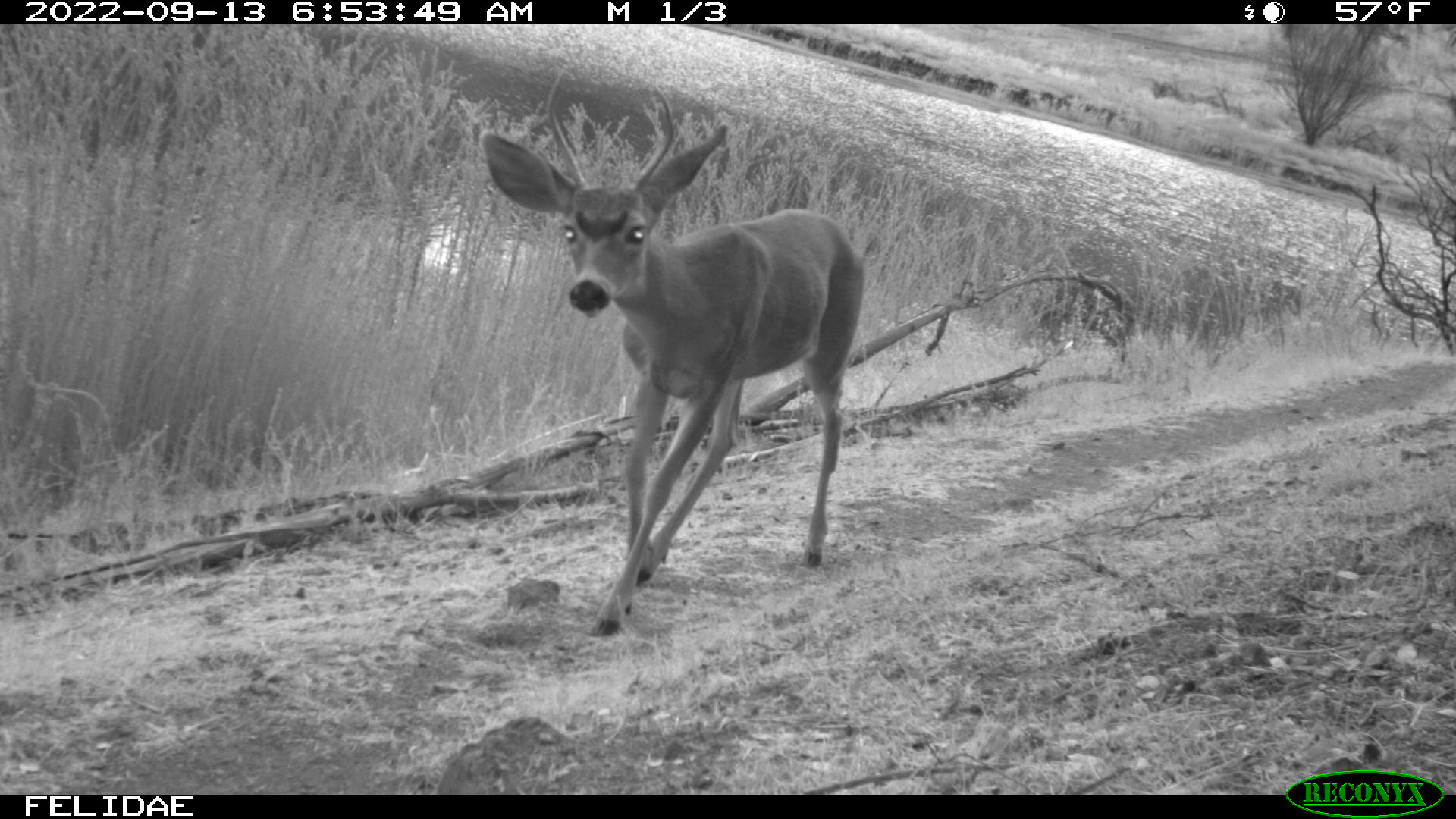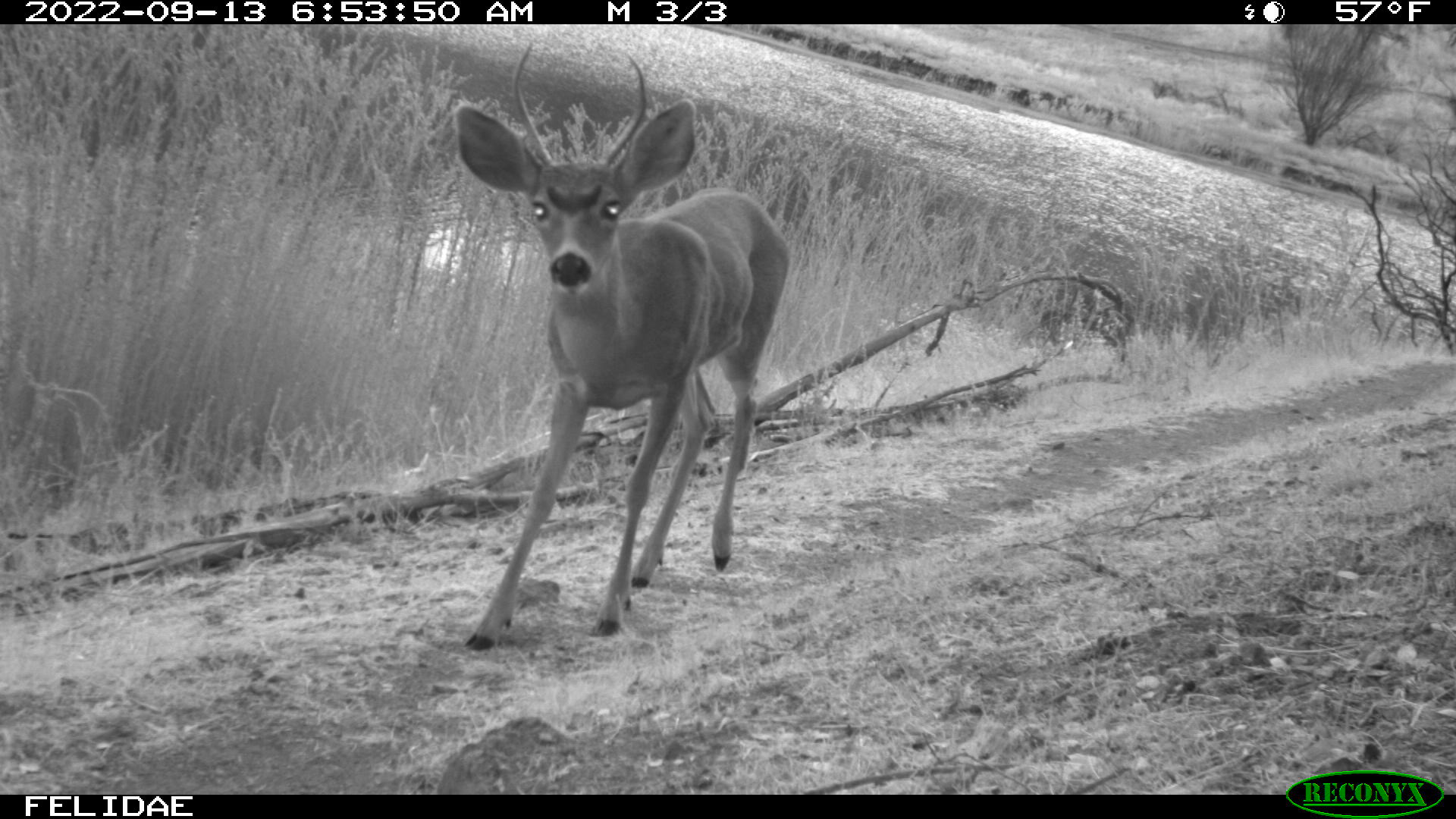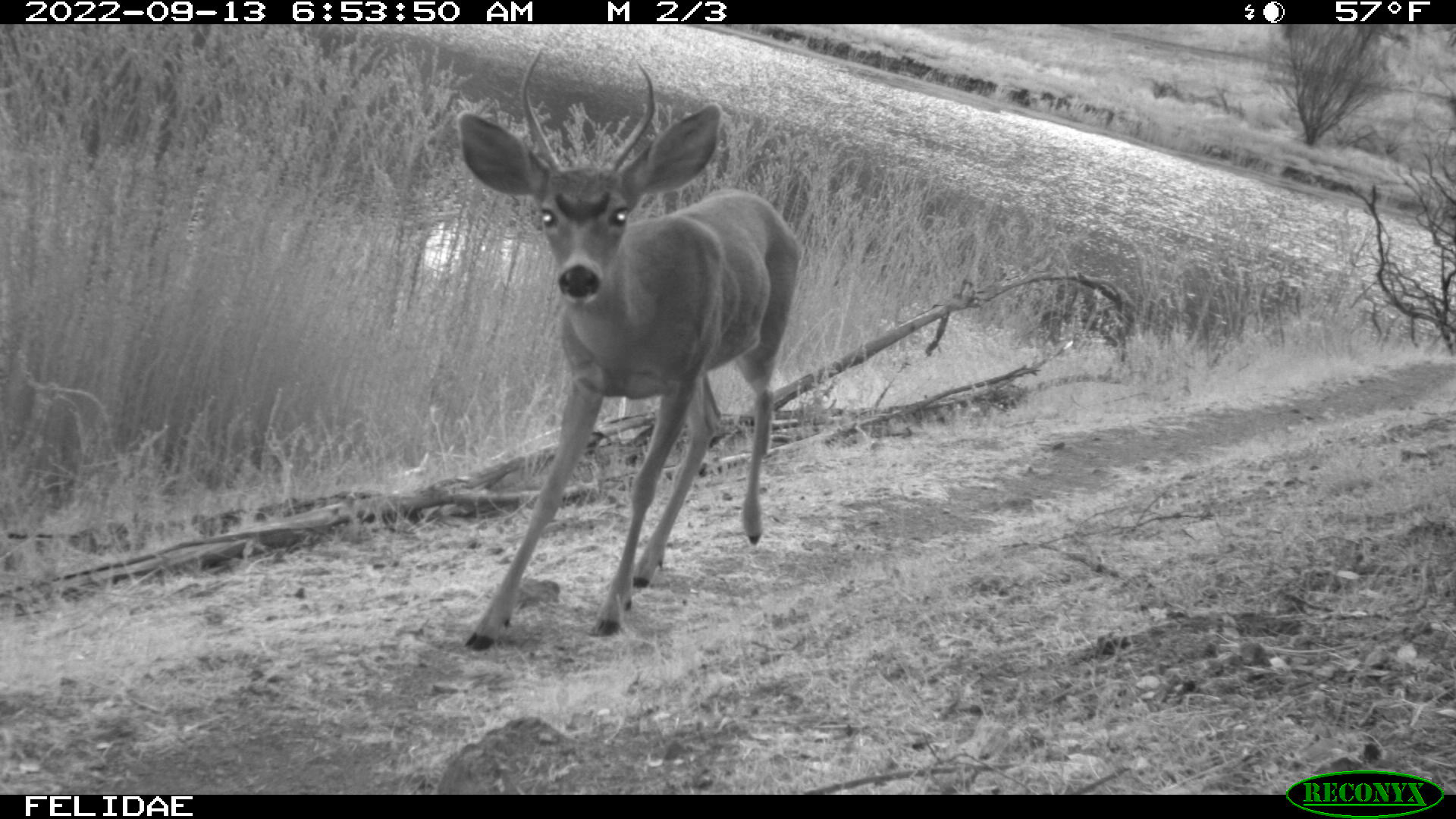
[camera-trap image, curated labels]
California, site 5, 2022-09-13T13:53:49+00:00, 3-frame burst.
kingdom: Animalia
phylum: Chordata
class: Mammalia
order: Artiodactyla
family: Cervidae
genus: Odocoileus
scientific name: Odocoileus hemionus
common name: mule deer